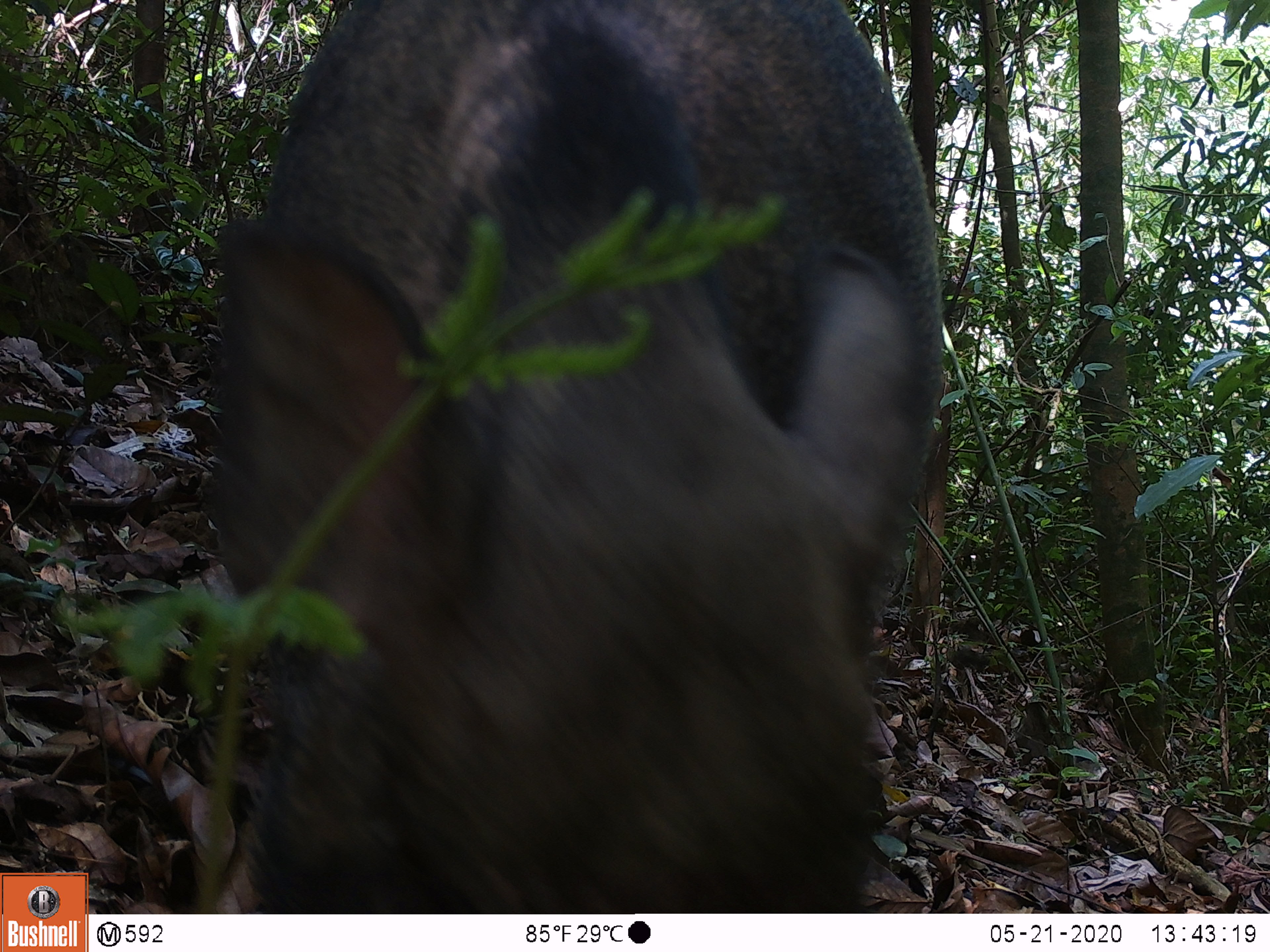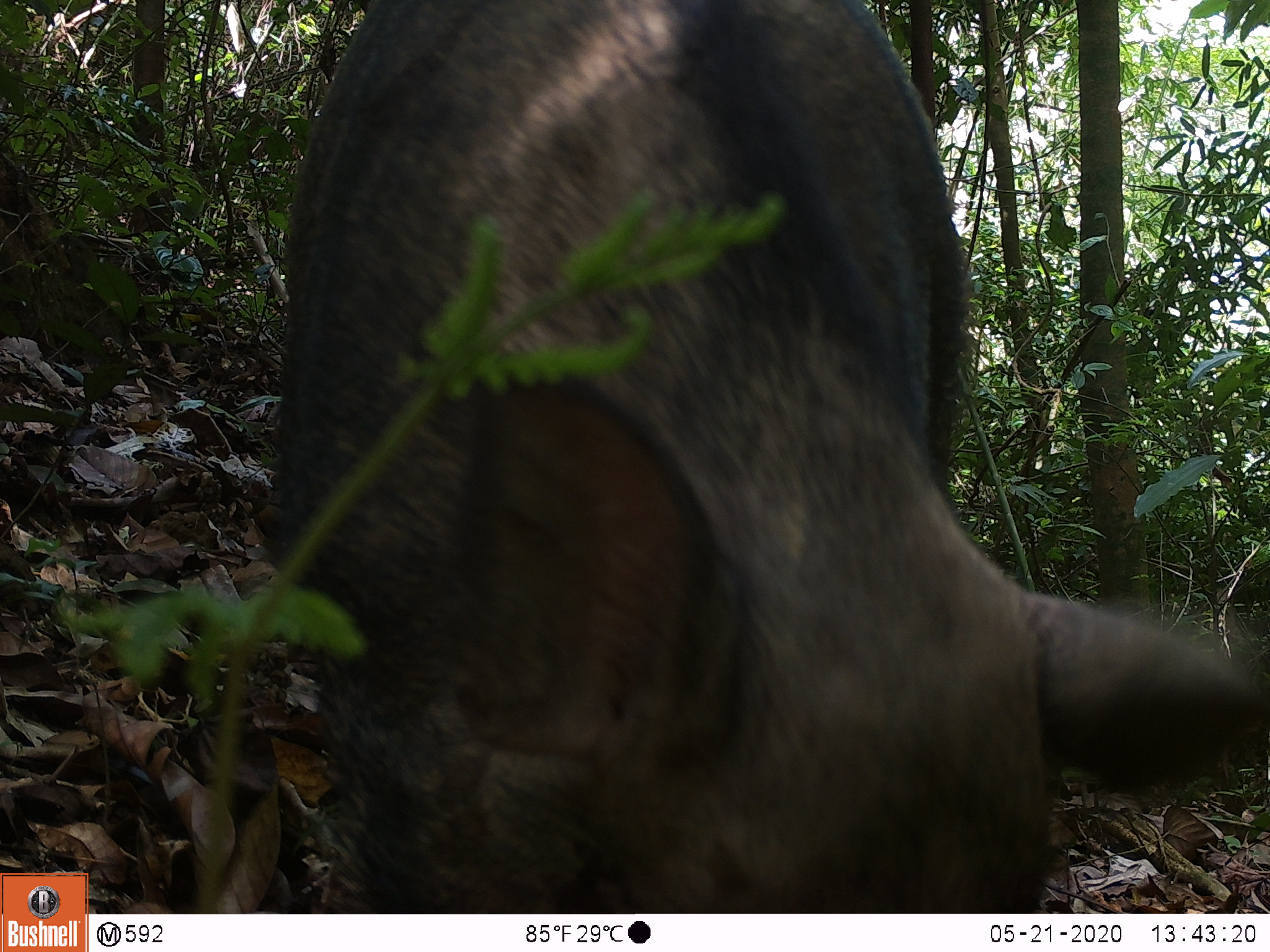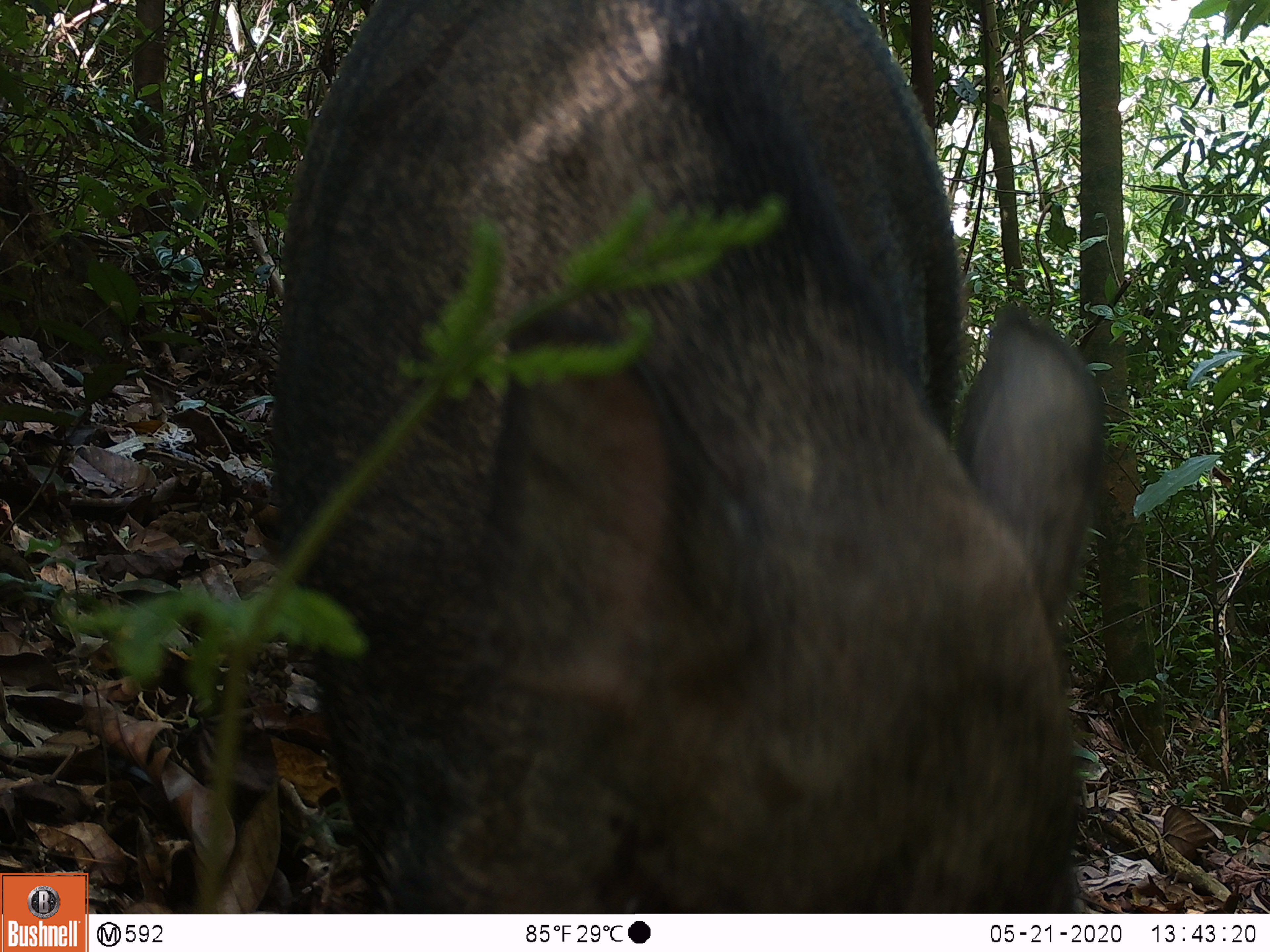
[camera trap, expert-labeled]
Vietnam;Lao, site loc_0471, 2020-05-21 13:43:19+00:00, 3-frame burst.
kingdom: Animalia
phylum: Chordata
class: Mammalia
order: Artiodactyla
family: Suidae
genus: Sus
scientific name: Sus scrofa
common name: eurasian wild pig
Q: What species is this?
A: Eurasian wild pig (Sus scrofa).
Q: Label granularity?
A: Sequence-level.